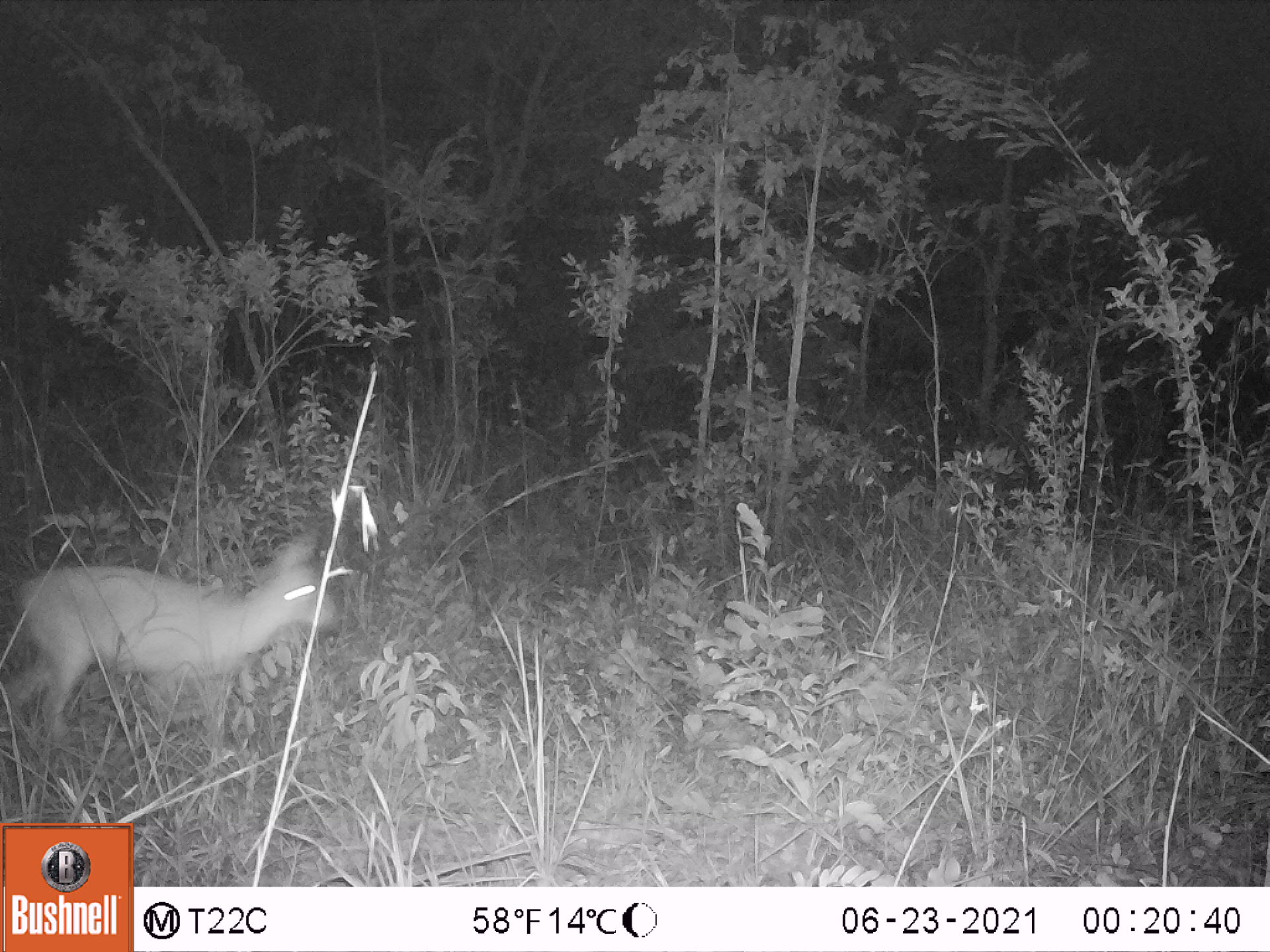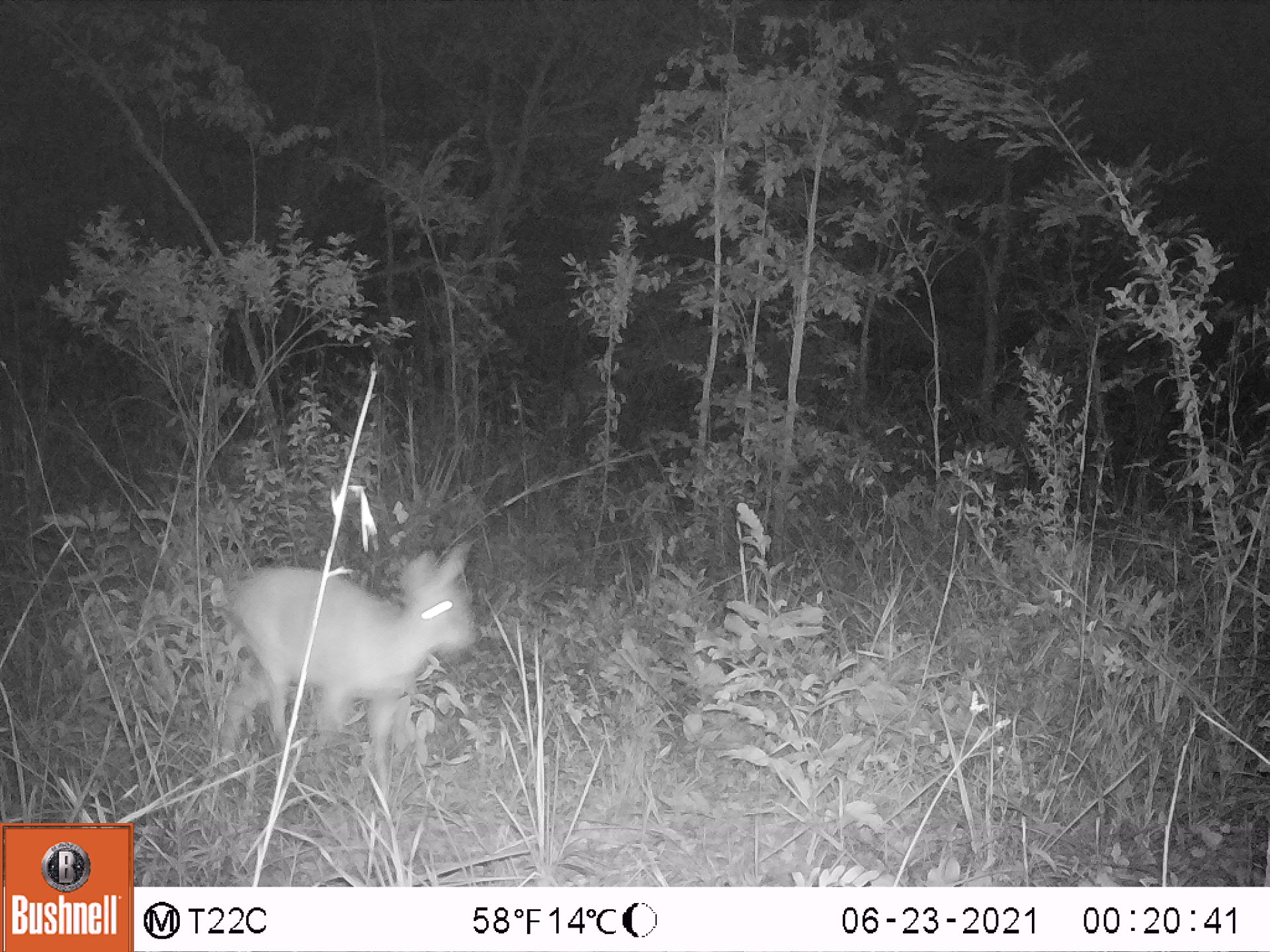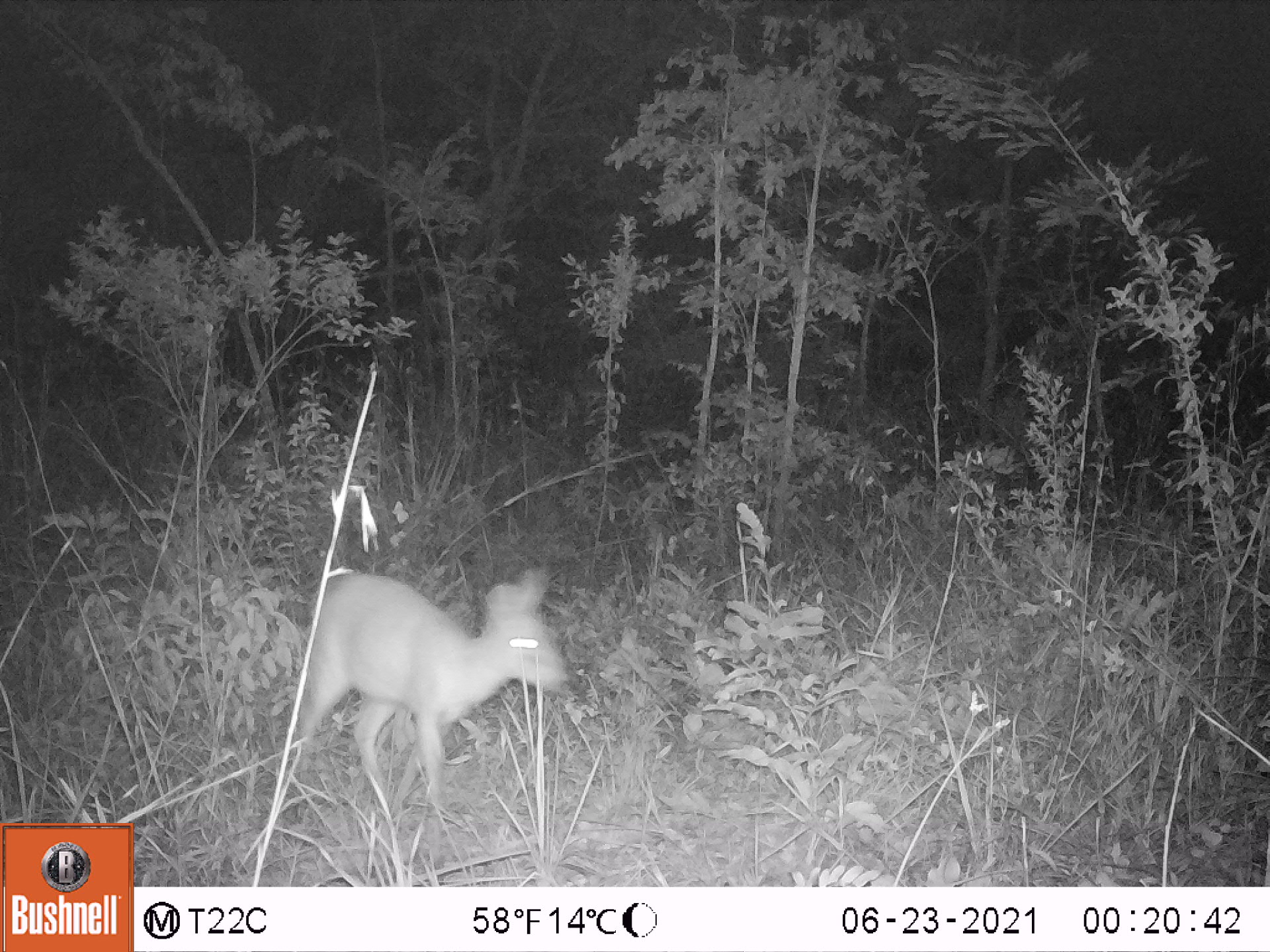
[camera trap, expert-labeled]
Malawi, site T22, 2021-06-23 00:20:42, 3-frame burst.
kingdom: Animalia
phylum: Chordata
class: Mammalia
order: Artiodactyla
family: Bovidae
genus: Sylvicapra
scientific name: Sylvicapra grimmia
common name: common duiker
Common duiker (Sylvicapra grimmia), count 1.